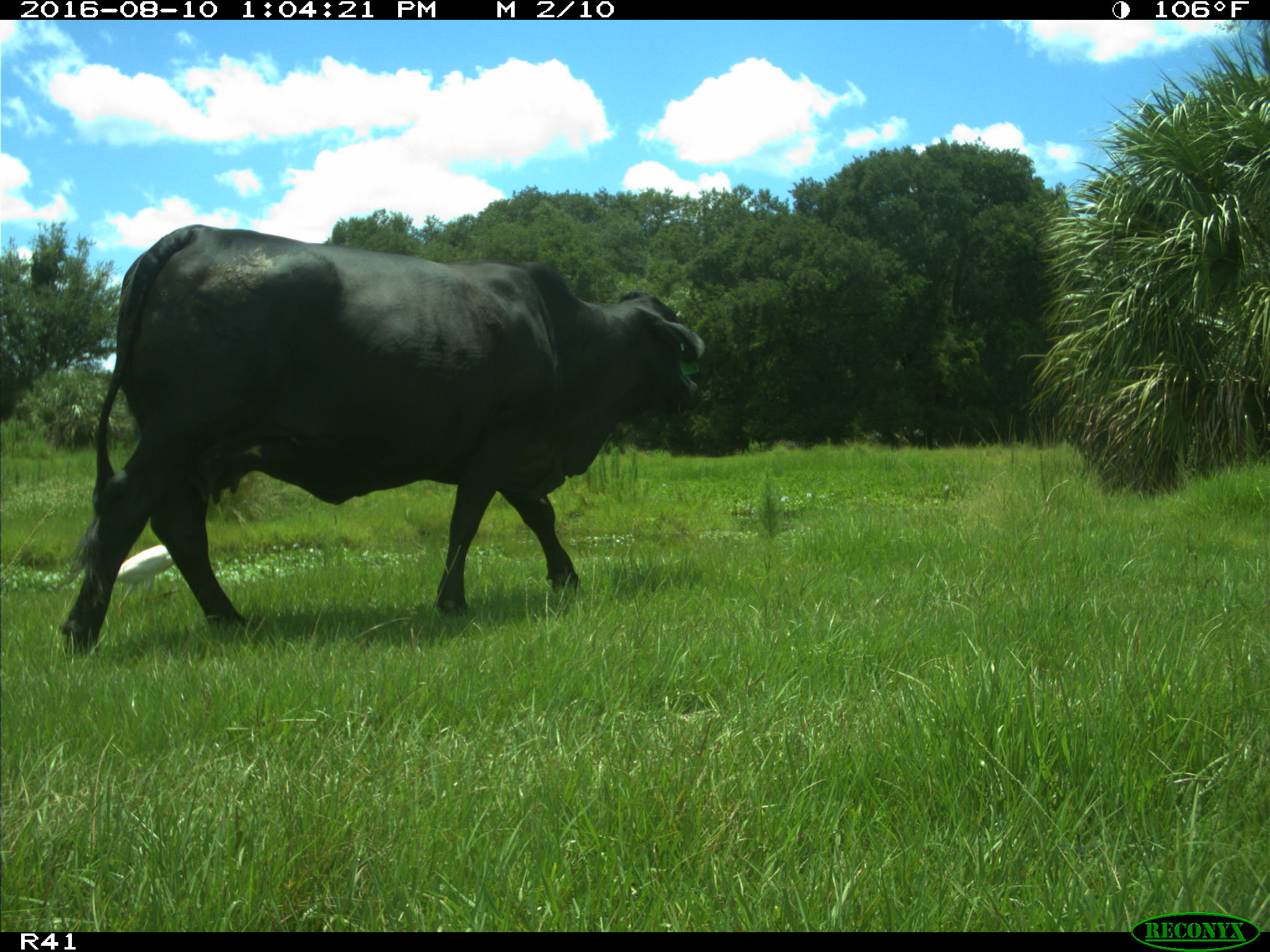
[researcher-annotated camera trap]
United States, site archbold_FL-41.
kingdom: Animalia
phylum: Chordata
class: Mammalia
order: Artiodactyla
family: Bovidae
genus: Bos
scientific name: Bos taurus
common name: domestic cow